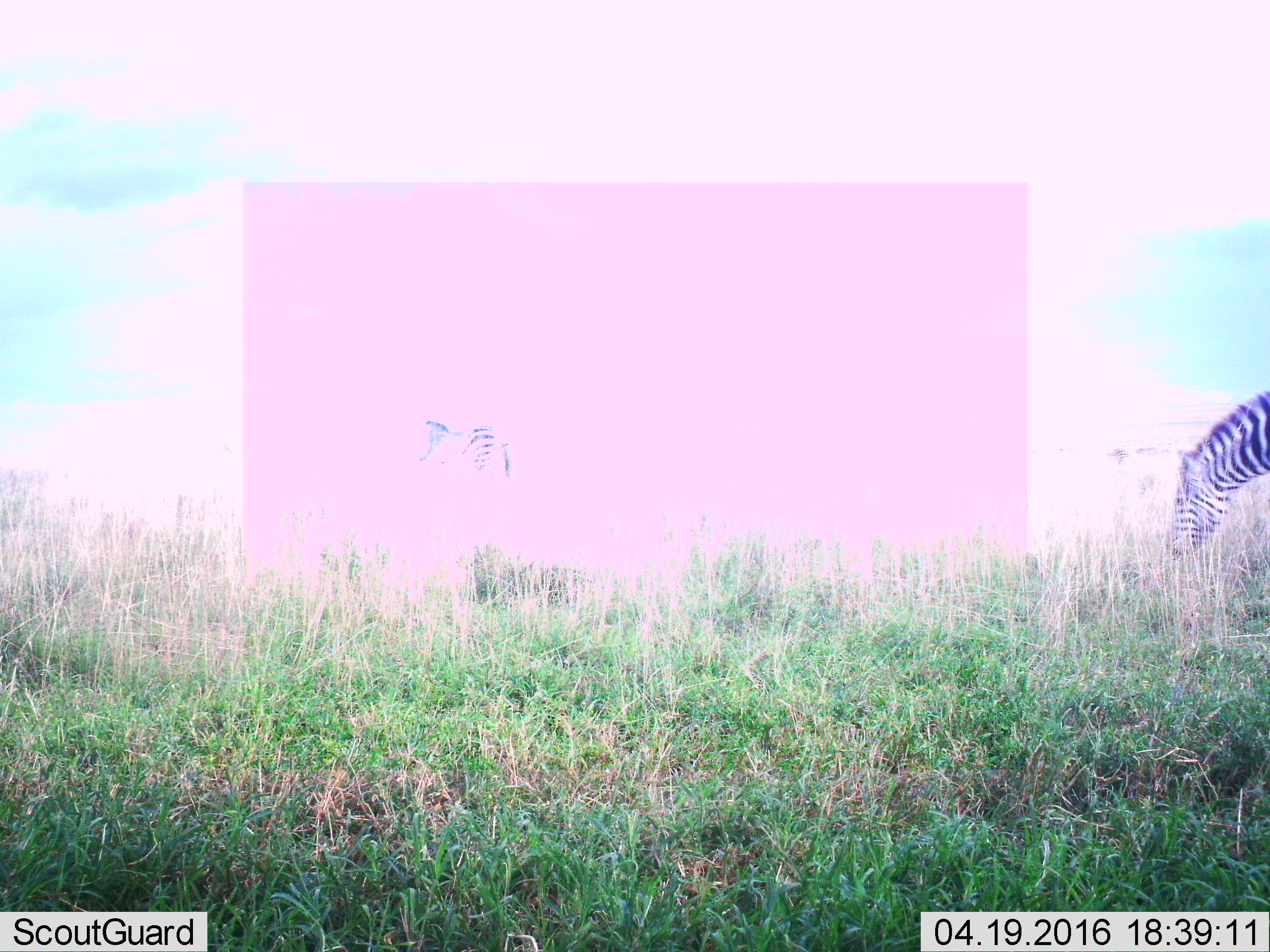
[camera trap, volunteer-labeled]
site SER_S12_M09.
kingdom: Animalia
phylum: Chordata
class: Mammalia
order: Perissodactyla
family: Equidae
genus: Equus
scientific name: Equus quagga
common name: plains zebra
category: zebraplains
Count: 2.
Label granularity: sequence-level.